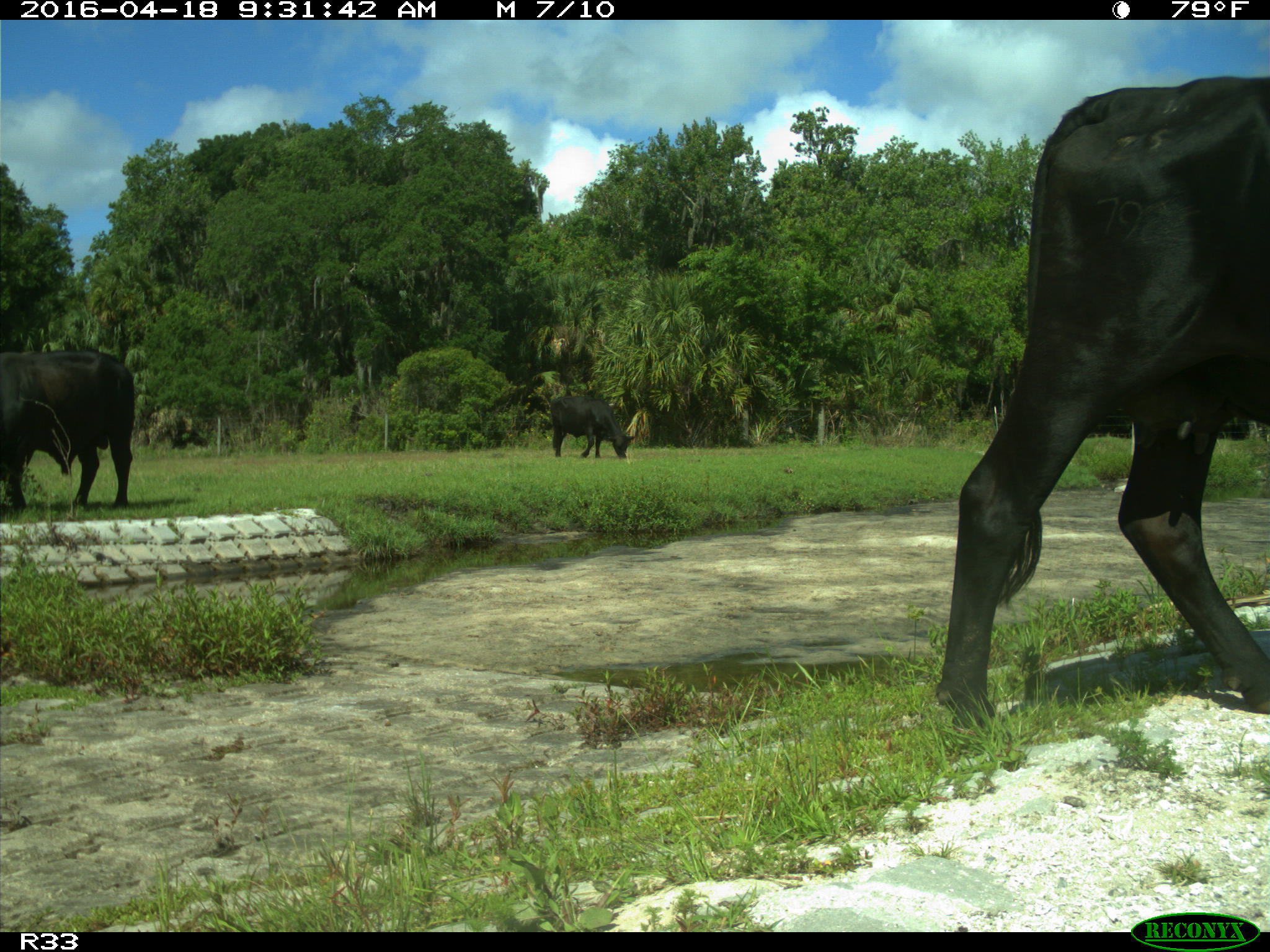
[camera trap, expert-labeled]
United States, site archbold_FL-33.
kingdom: Animalia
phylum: Chordata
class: Mammalia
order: Artiodactyla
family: Bovidae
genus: Bos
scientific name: Bos taurus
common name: domestic cow